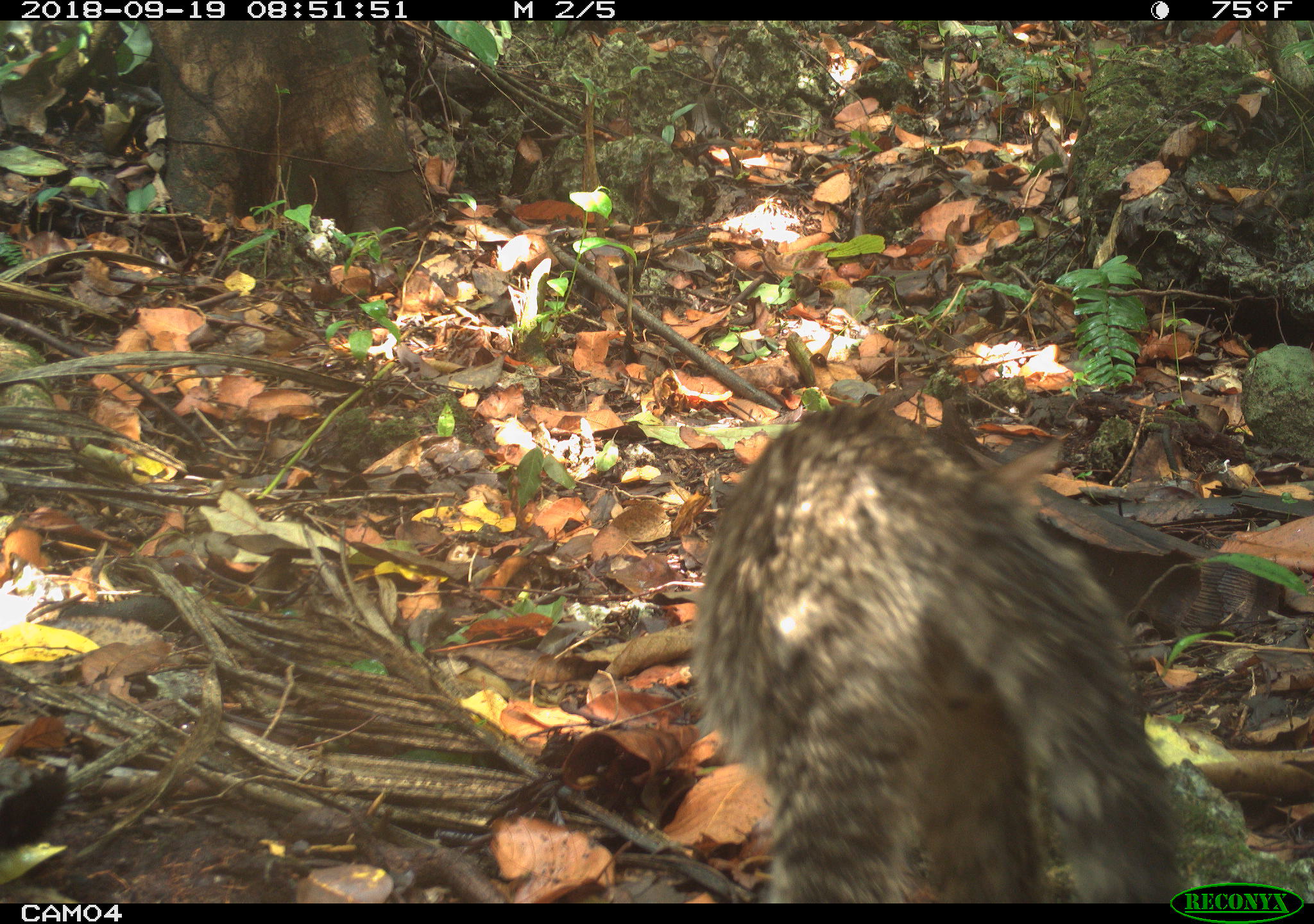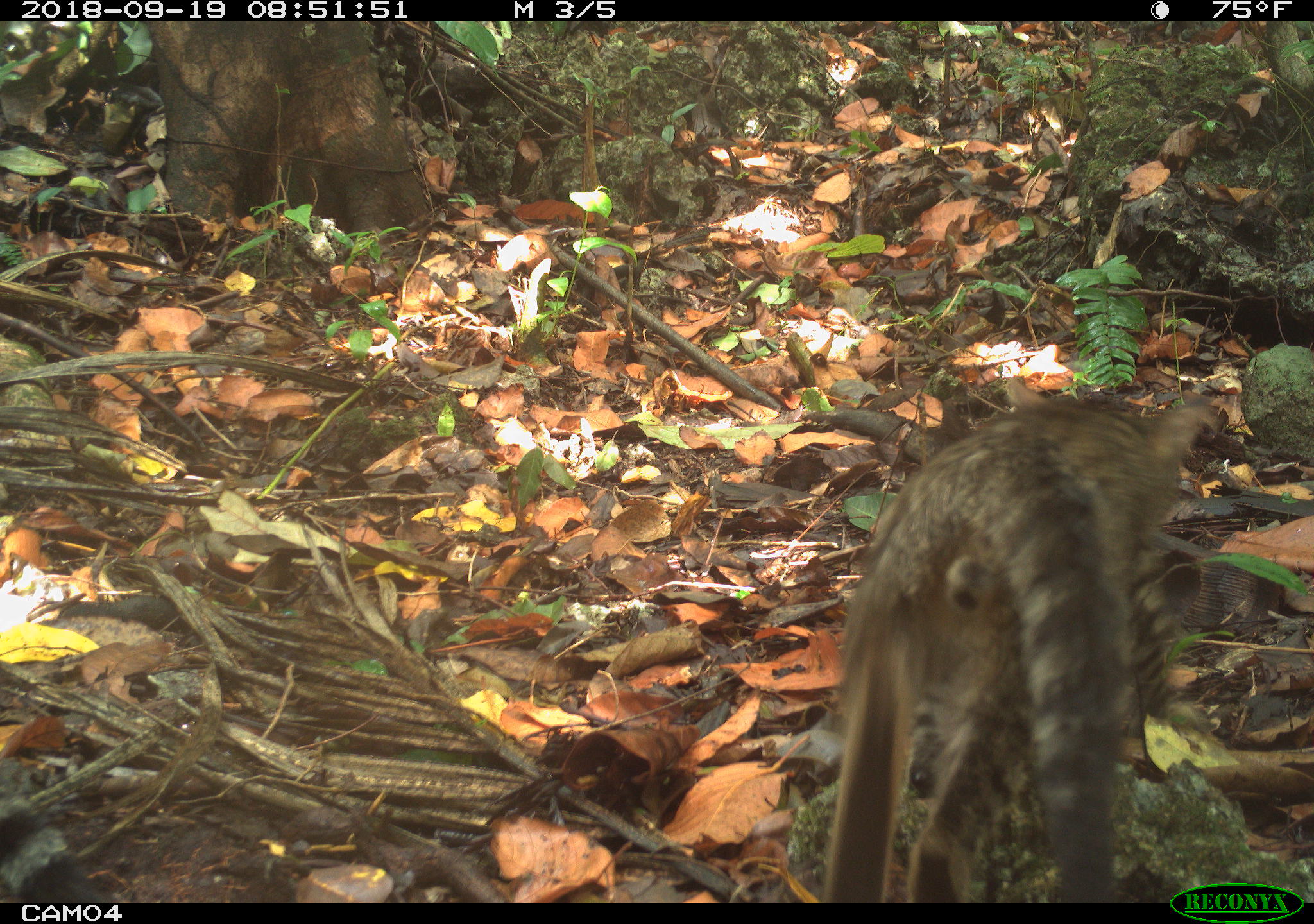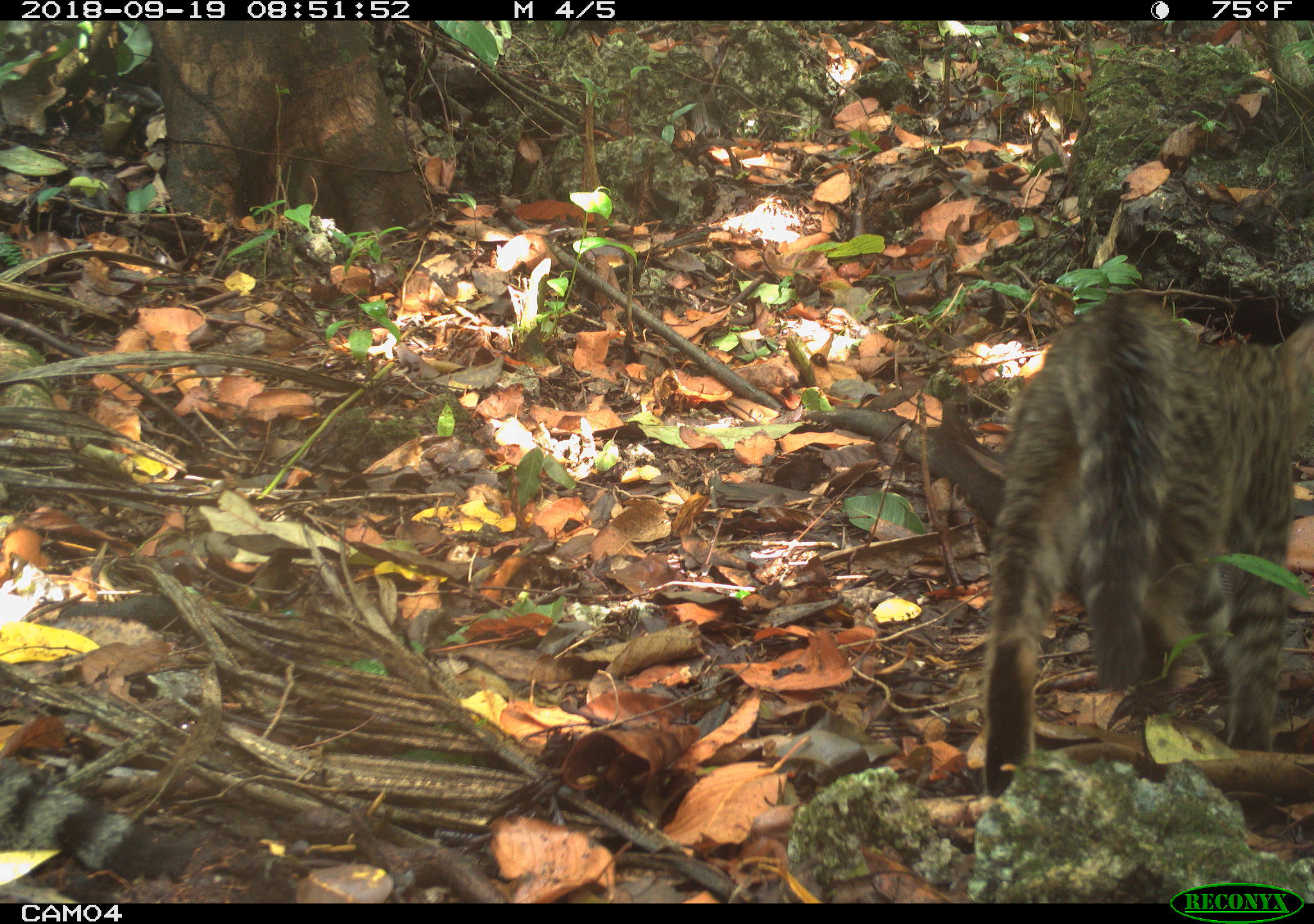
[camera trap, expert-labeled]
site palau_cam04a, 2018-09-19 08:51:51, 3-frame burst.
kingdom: Animalia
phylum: Chordata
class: Mammalia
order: Carnivora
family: Felidae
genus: Felis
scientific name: Felis catus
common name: cat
Cat (Felis catus).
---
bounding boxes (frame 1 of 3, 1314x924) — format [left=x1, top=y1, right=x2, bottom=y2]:
cat: [left=685, top=400, right=1172, bottom=905]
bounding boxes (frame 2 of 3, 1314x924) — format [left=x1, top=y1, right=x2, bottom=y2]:
cat: [left=815, top=388, right=1214, bottom=896]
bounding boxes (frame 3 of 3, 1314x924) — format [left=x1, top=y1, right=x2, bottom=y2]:
cat: [left=975, top=283, right=1313, bottom=803]